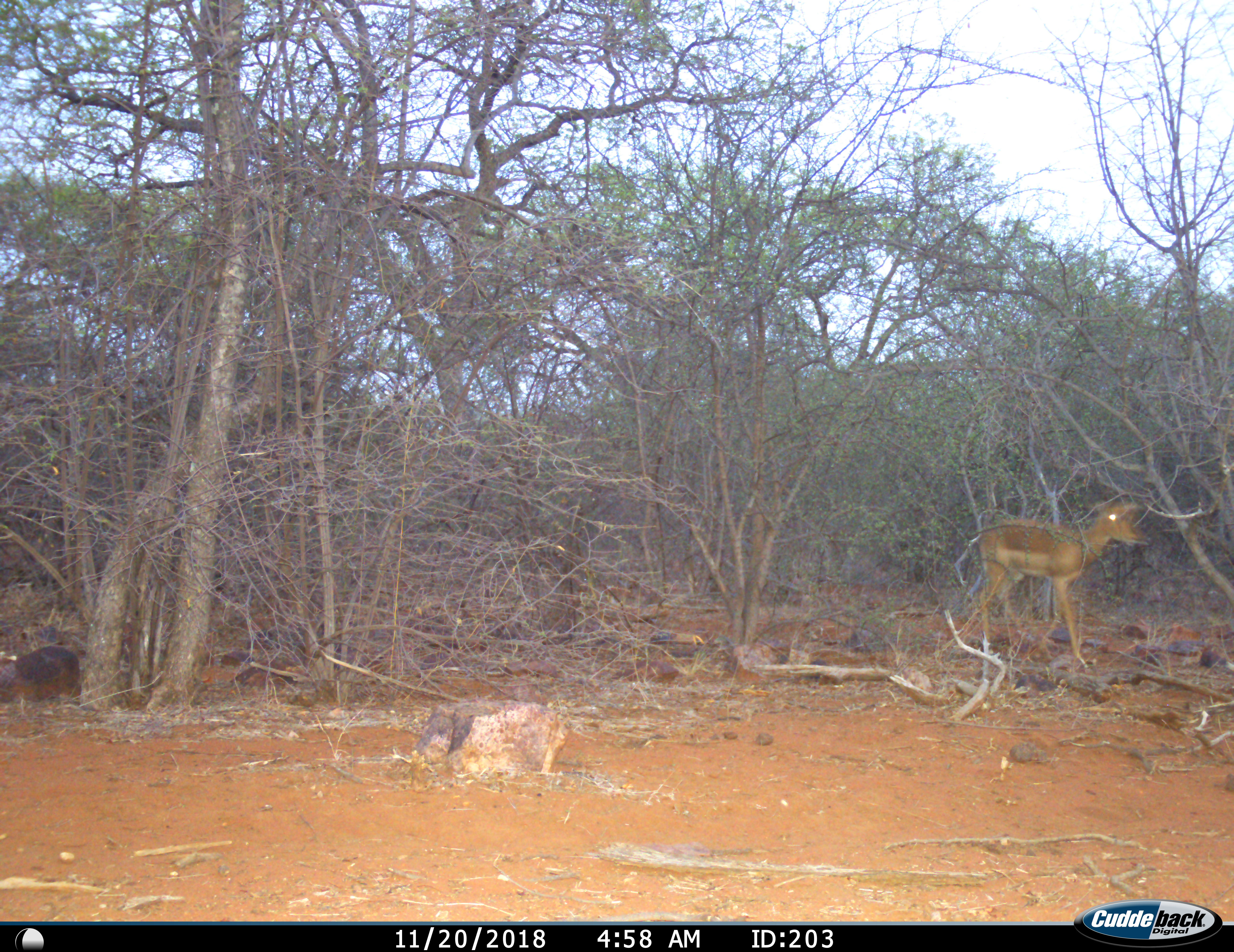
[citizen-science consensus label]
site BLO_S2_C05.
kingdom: Animalia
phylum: Chordata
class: Mammalia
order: Artiodactyla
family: Bovidae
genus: Aepyceros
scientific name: Aepyceros melampus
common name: impala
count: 1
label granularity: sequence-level